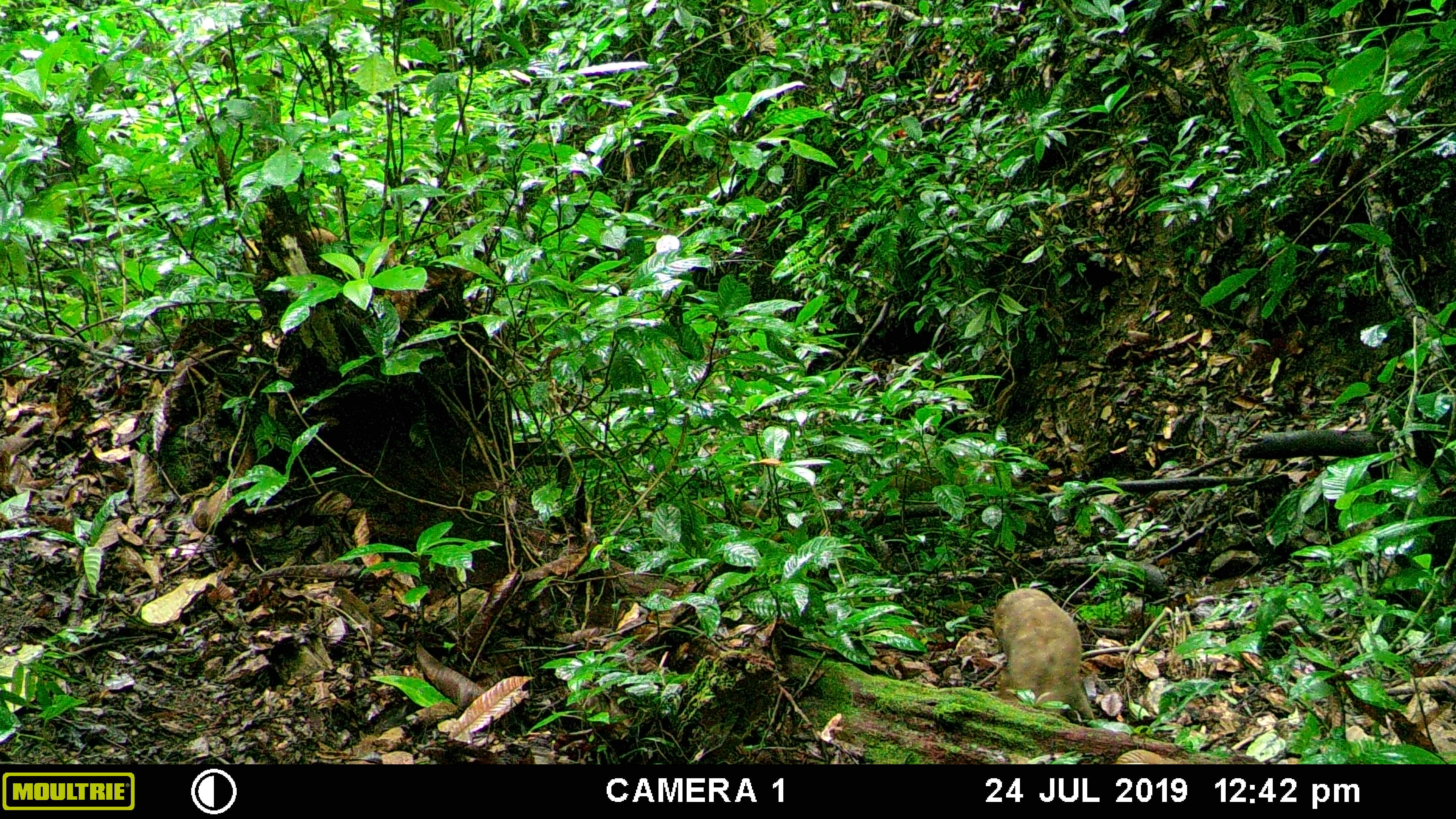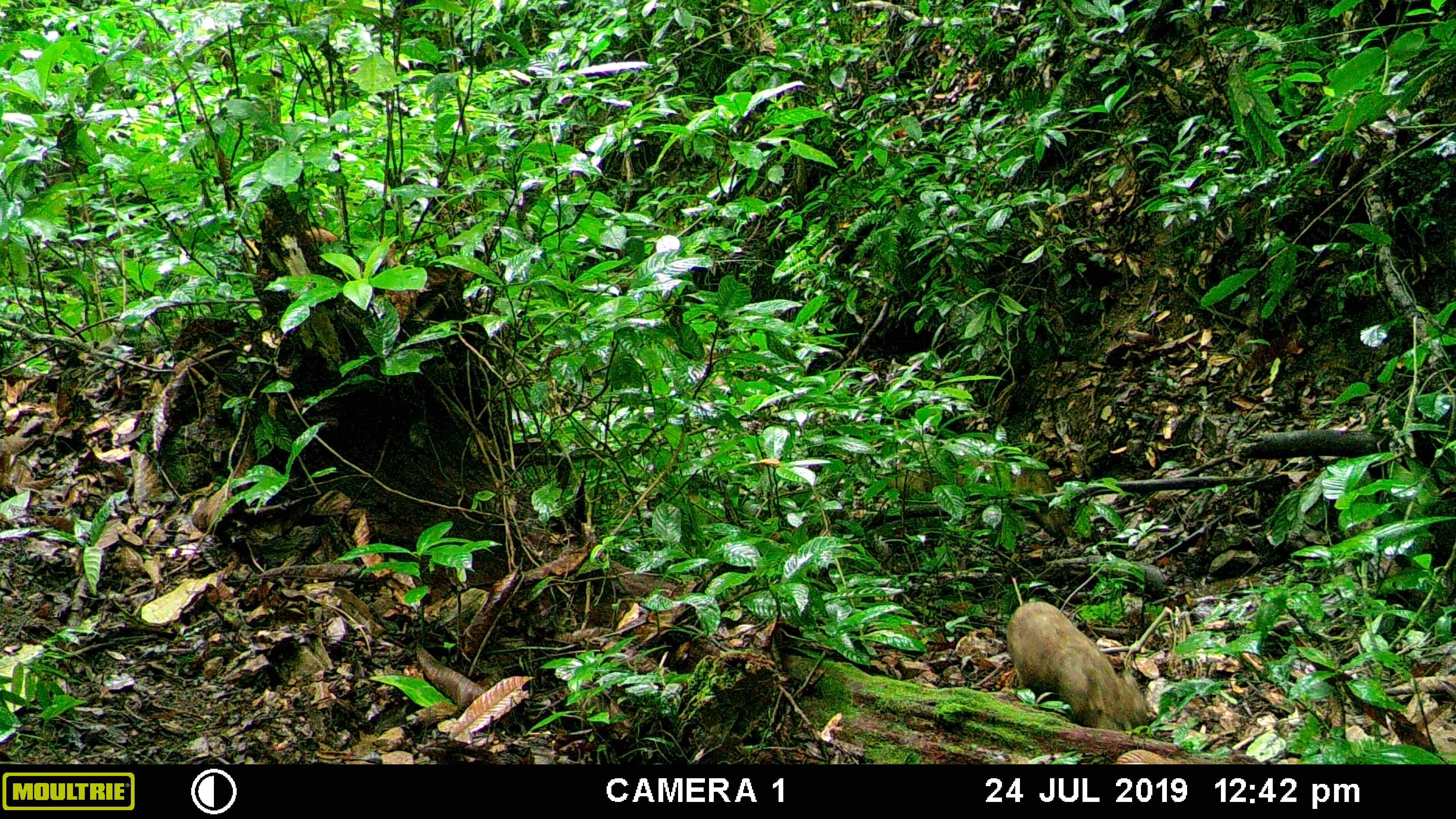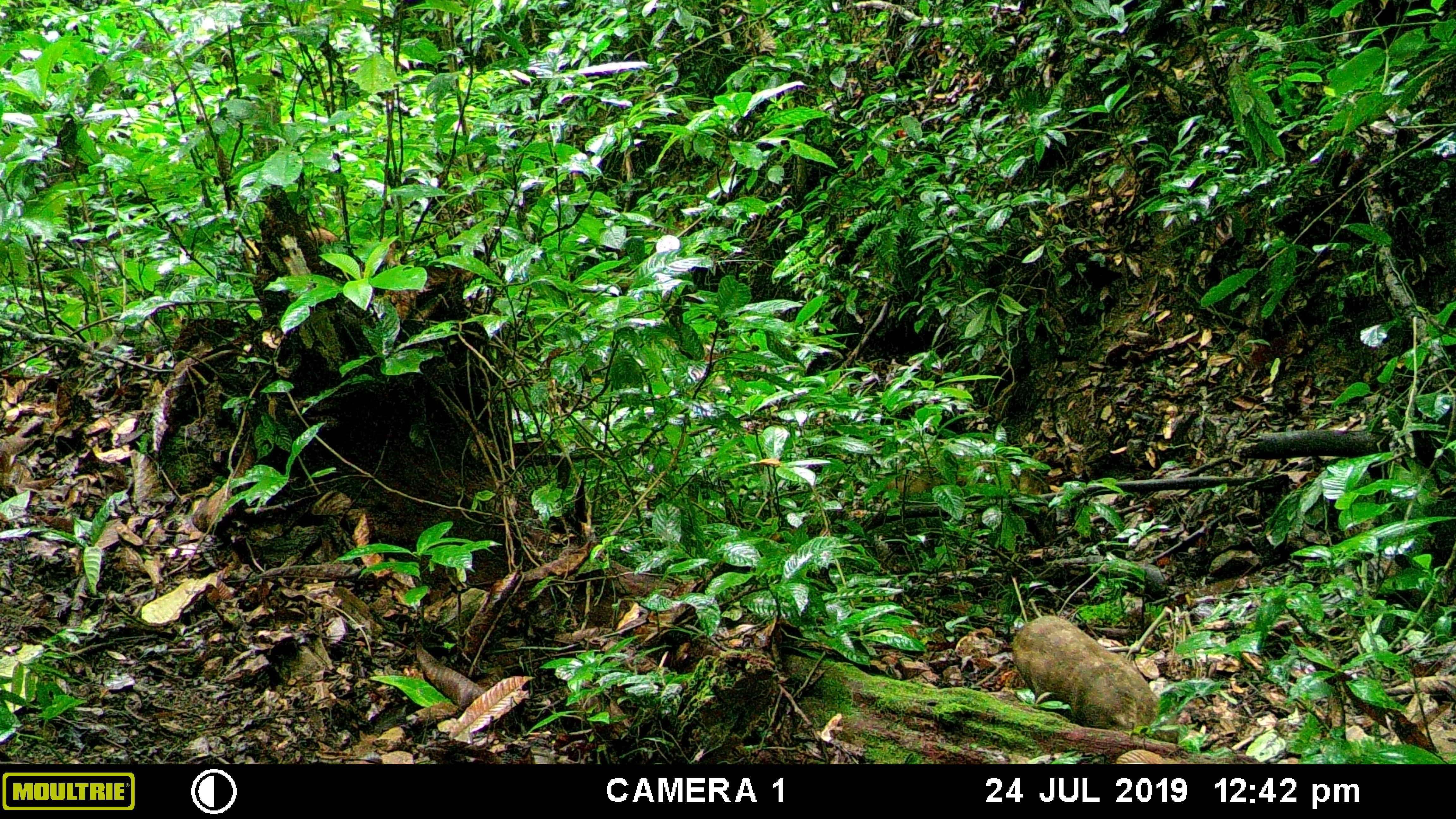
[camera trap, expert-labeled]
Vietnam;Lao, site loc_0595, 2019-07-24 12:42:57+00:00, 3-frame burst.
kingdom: Animalia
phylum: Chordata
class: Mammalia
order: Artiodactyla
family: Suidae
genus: Sus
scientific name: Sus scrofa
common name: eurasian wild pig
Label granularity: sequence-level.